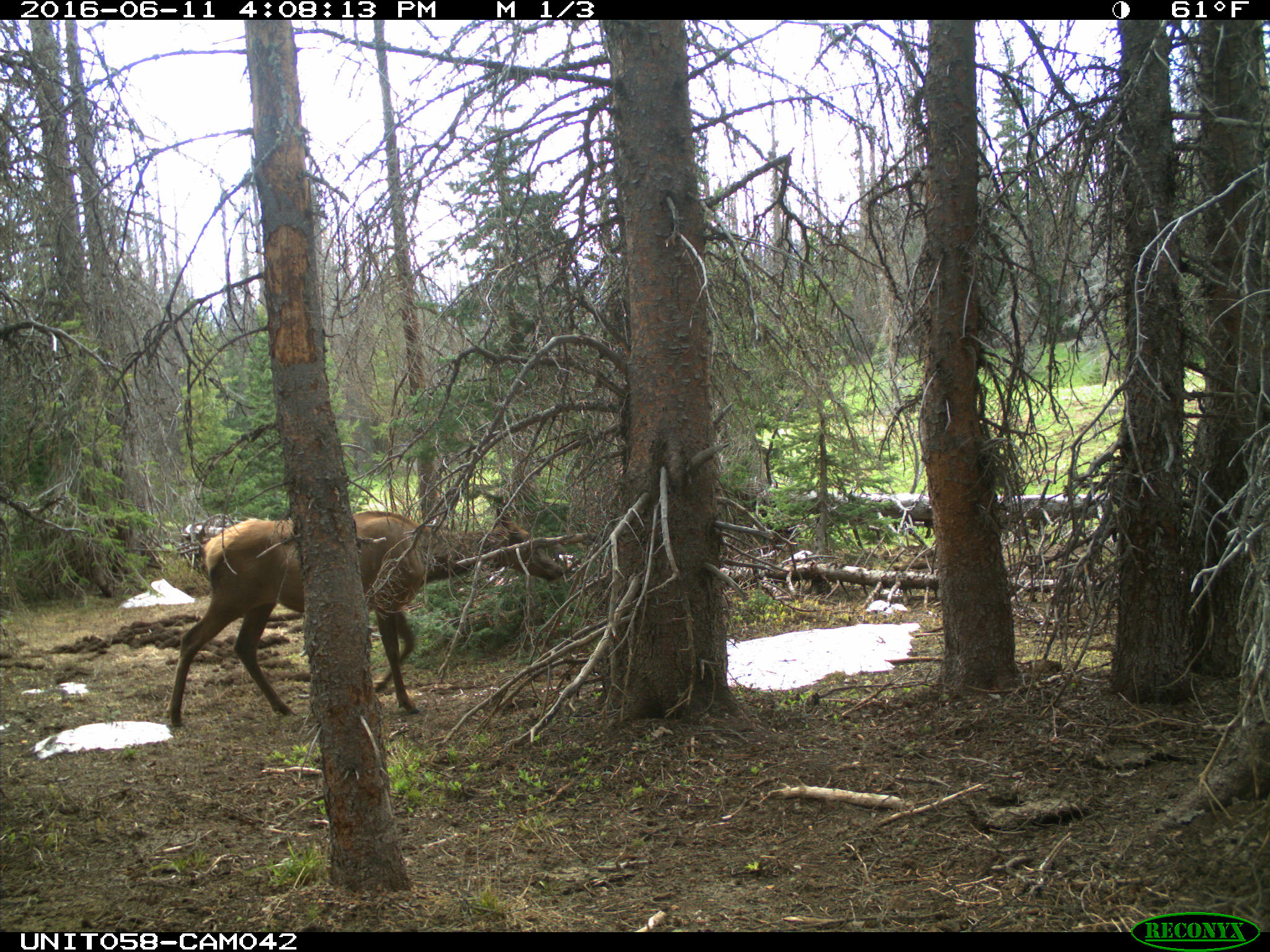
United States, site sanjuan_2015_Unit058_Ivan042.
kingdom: Animalia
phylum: Chordata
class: Mammalia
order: Artiodactyla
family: Cervidae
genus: Cervus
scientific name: Cervus elaphus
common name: red deer